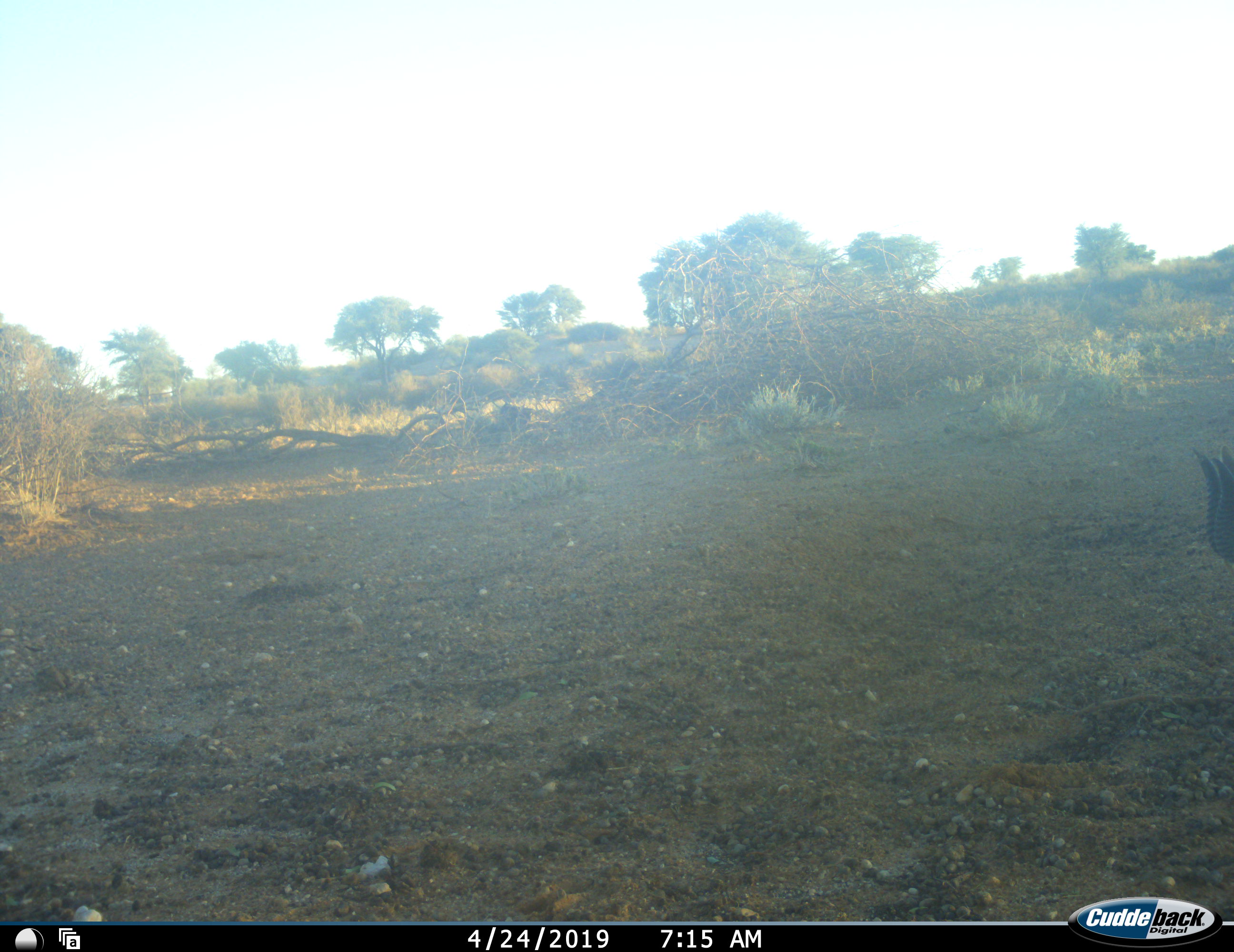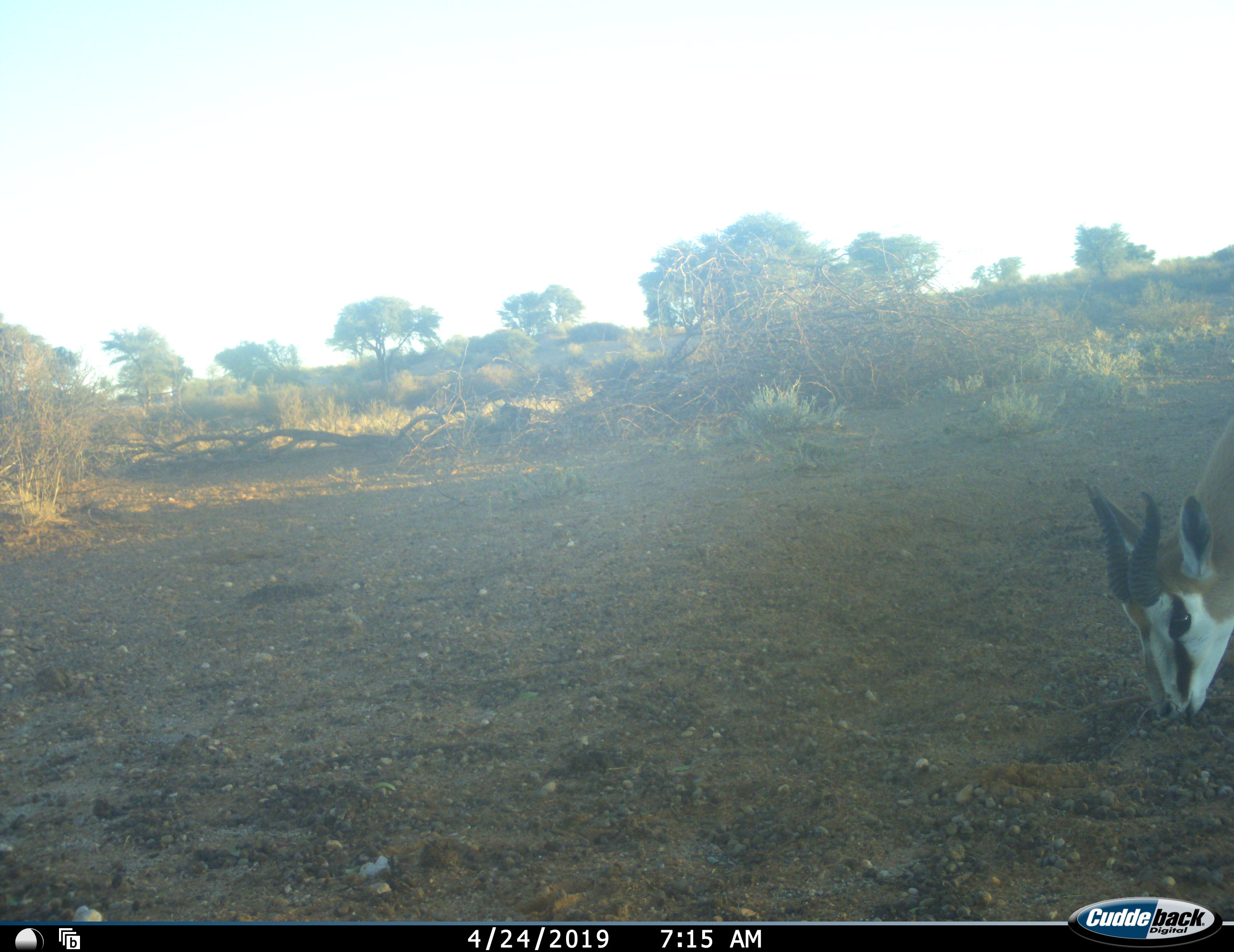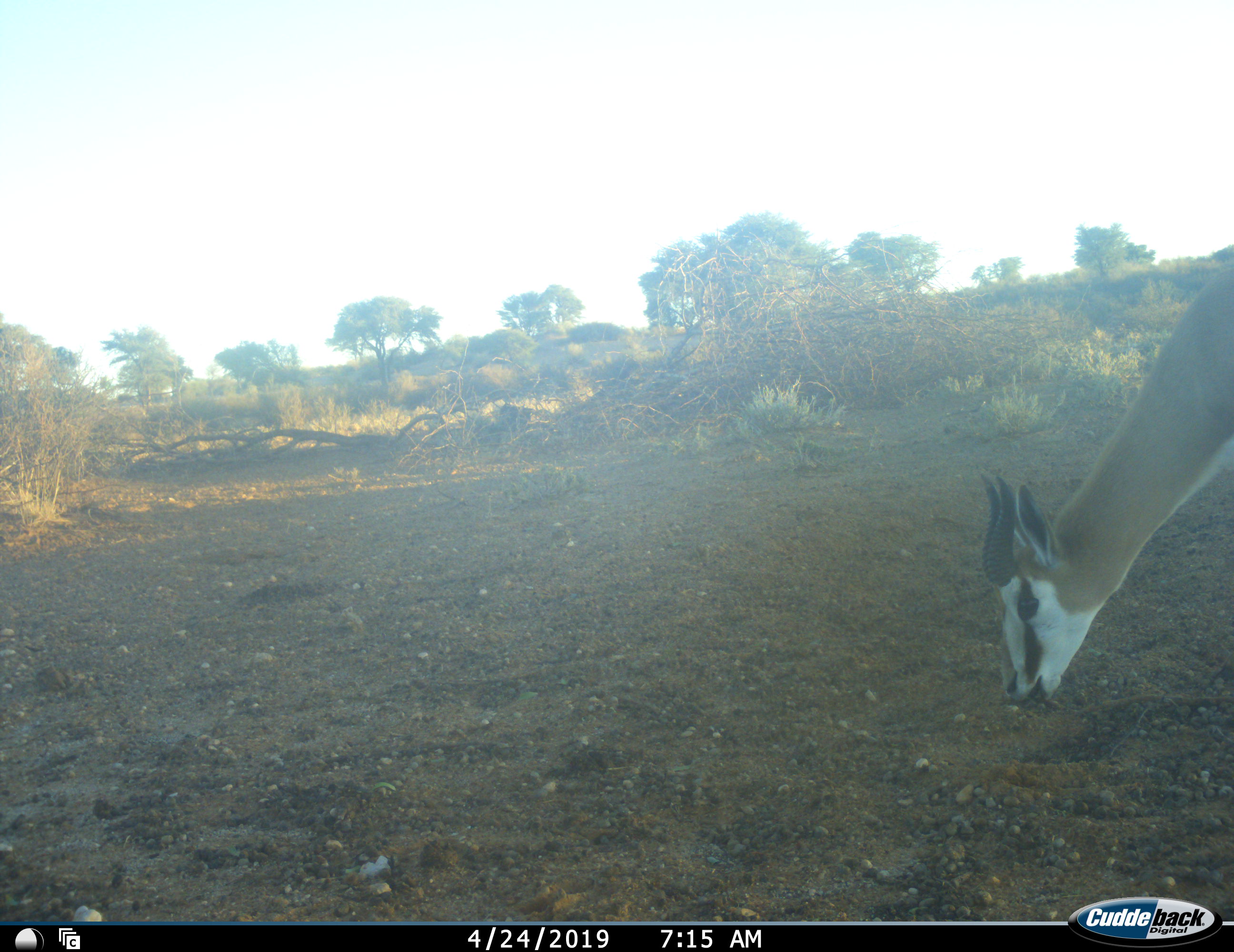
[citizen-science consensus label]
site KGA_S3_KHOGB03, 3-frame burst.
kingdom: Animalia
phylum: Chordata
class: Mammalia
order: Artiodactyla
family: Bovidae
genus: Antidorcas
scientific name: Antidorcas marsupialis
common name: springbok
Springbok (Antidorcas marsupialis), count 1. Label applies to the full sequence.